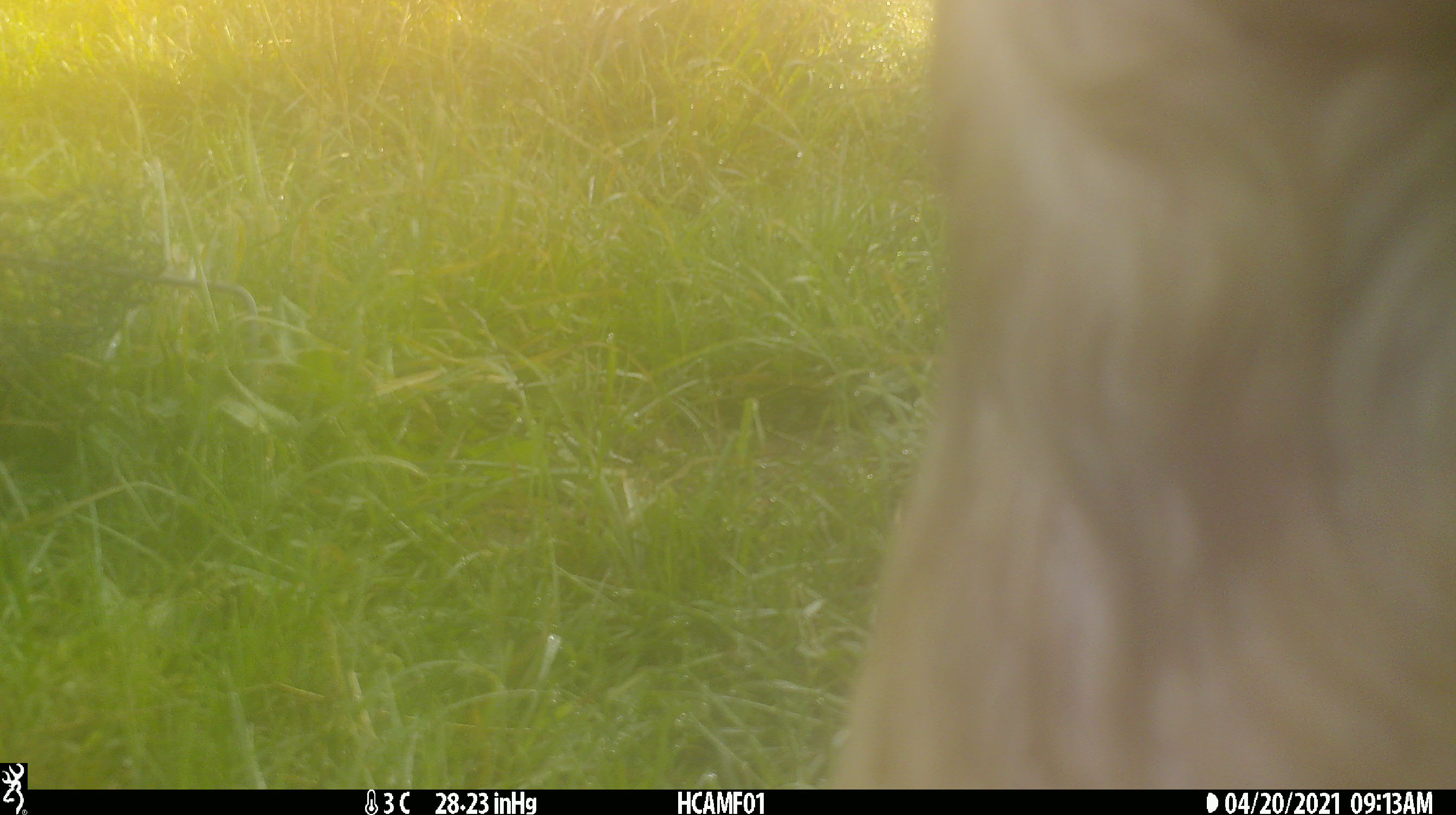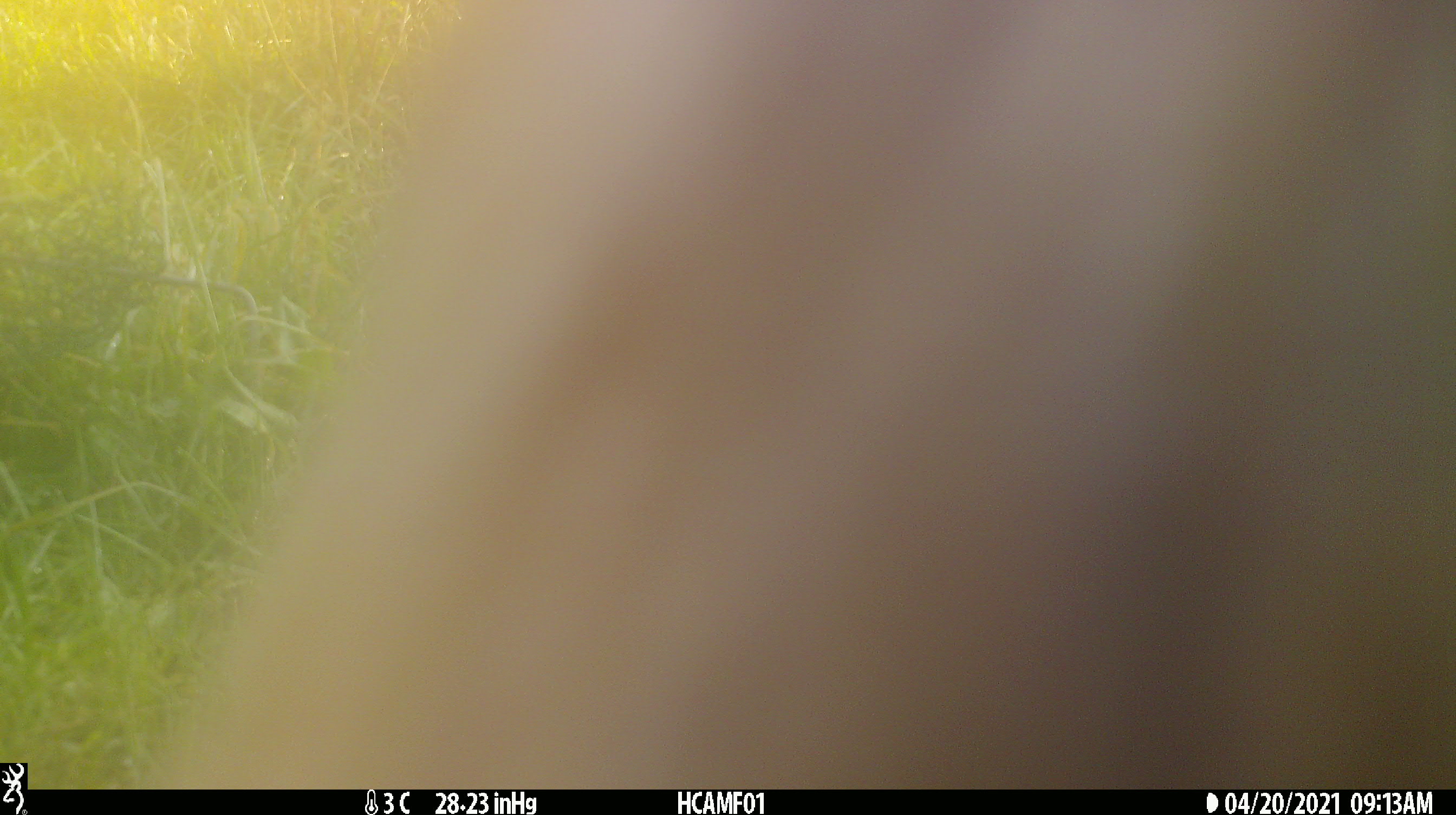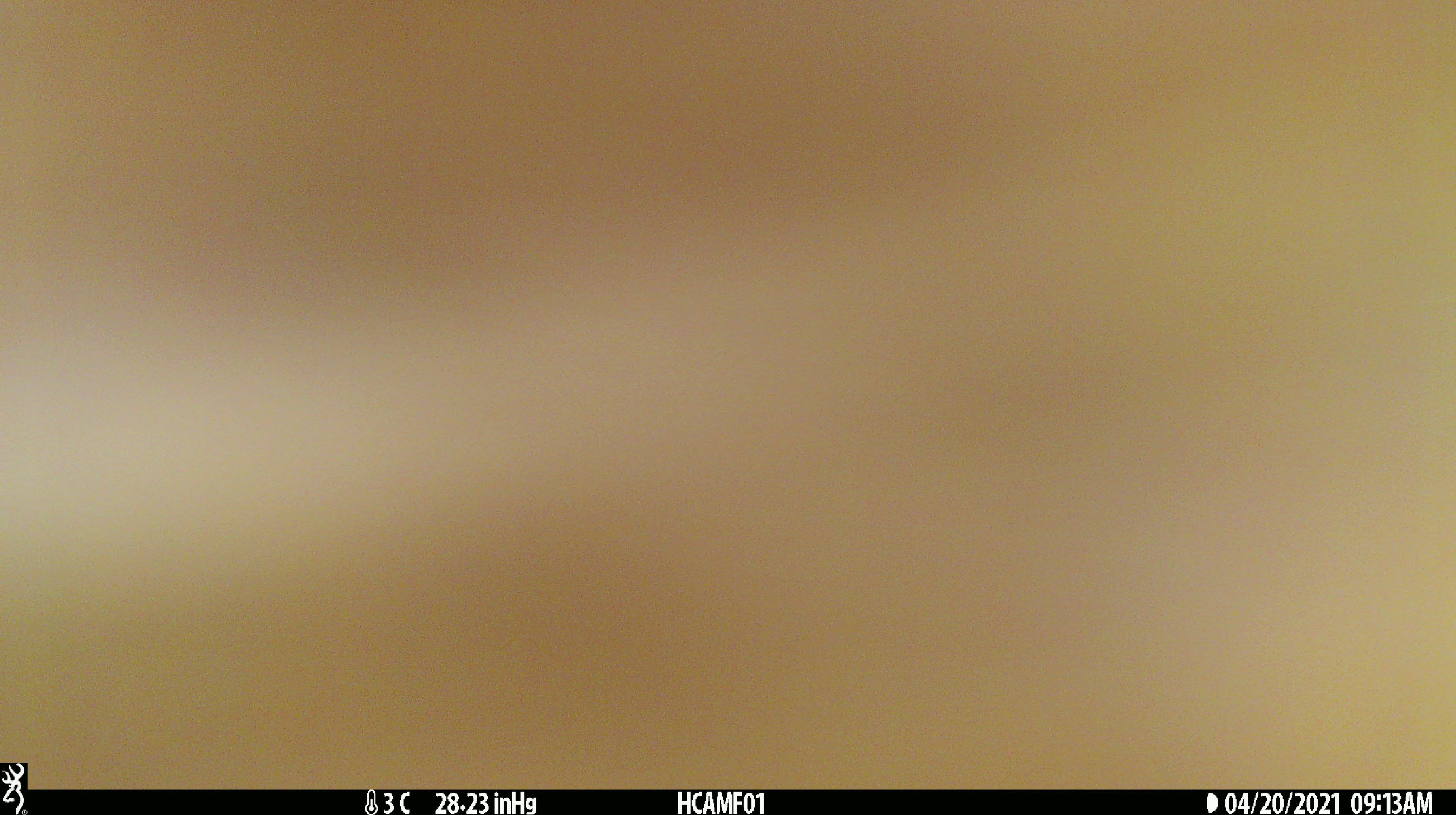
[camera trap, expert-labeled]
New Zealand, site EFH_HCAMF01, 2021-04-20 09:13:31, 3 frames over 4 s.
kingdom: Animalia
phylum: Chordata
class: Mammalia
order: Artiodactyla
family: Bovidae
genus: Bos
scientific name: Bos taurus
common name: domestic cow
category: cow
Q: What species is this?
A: Cow (domestic cow) (Bos taurus).